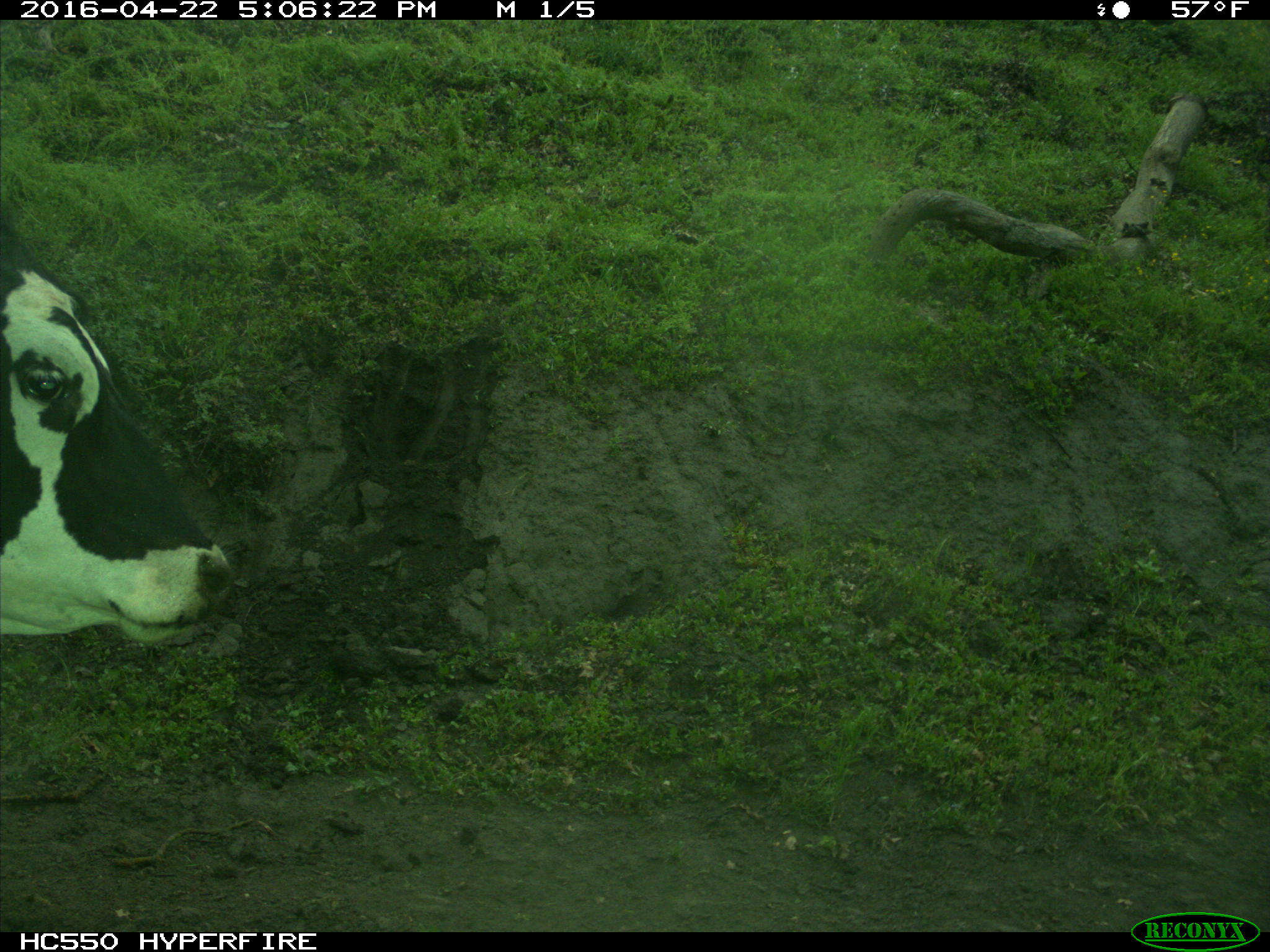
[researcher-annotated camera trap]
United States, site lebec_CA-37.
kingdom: Animalia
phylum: Chordata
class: Mammalia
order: Artiodactyla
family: Bovidae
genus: Bos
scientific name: Bos taurus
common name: domestic cow